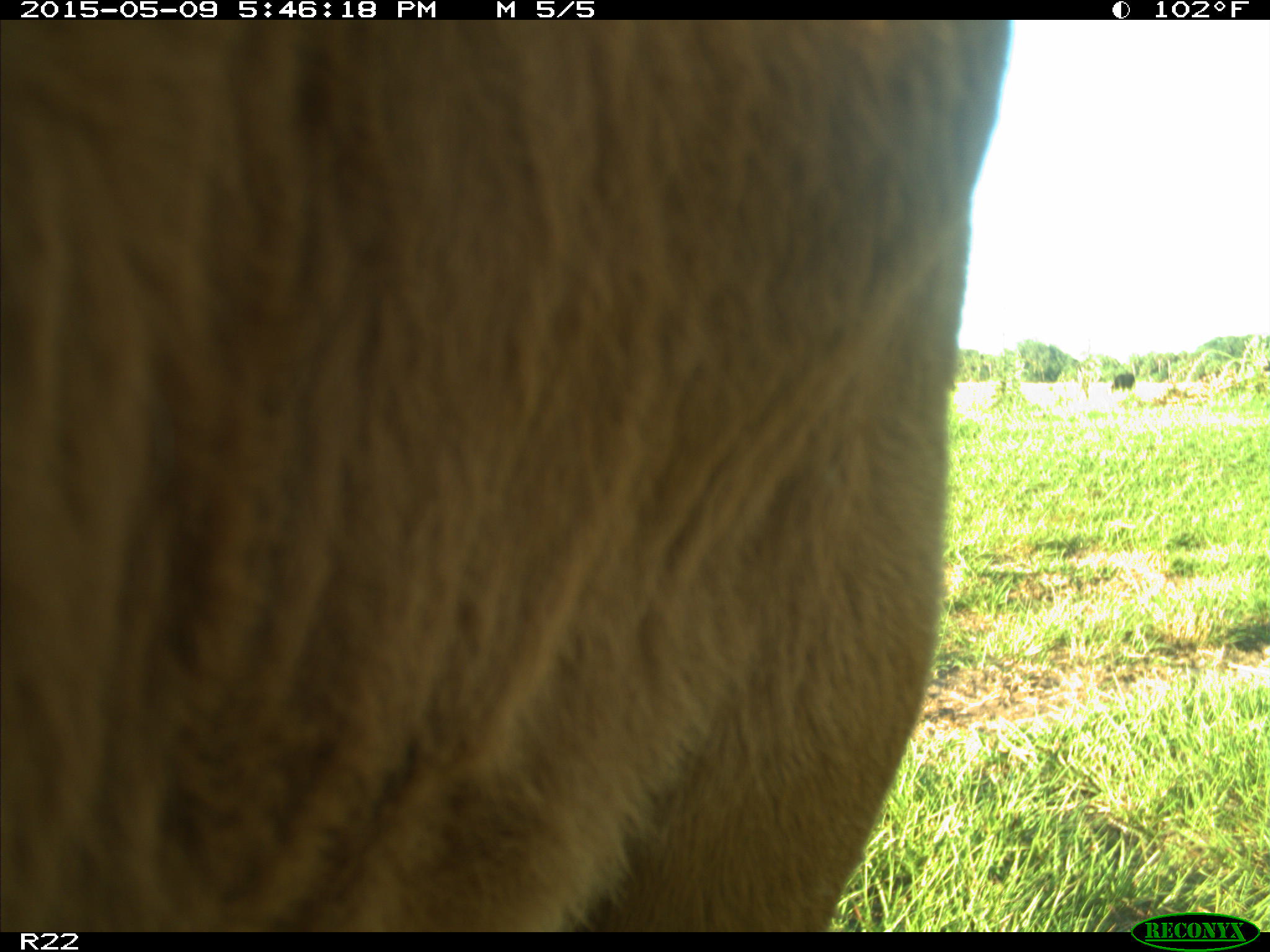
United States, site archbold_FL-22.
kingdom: Animalia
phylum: Chordata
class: Mammalia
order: Artiodactyla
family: Bovidae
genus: Bos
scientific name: Bos taurus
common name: domestic cow